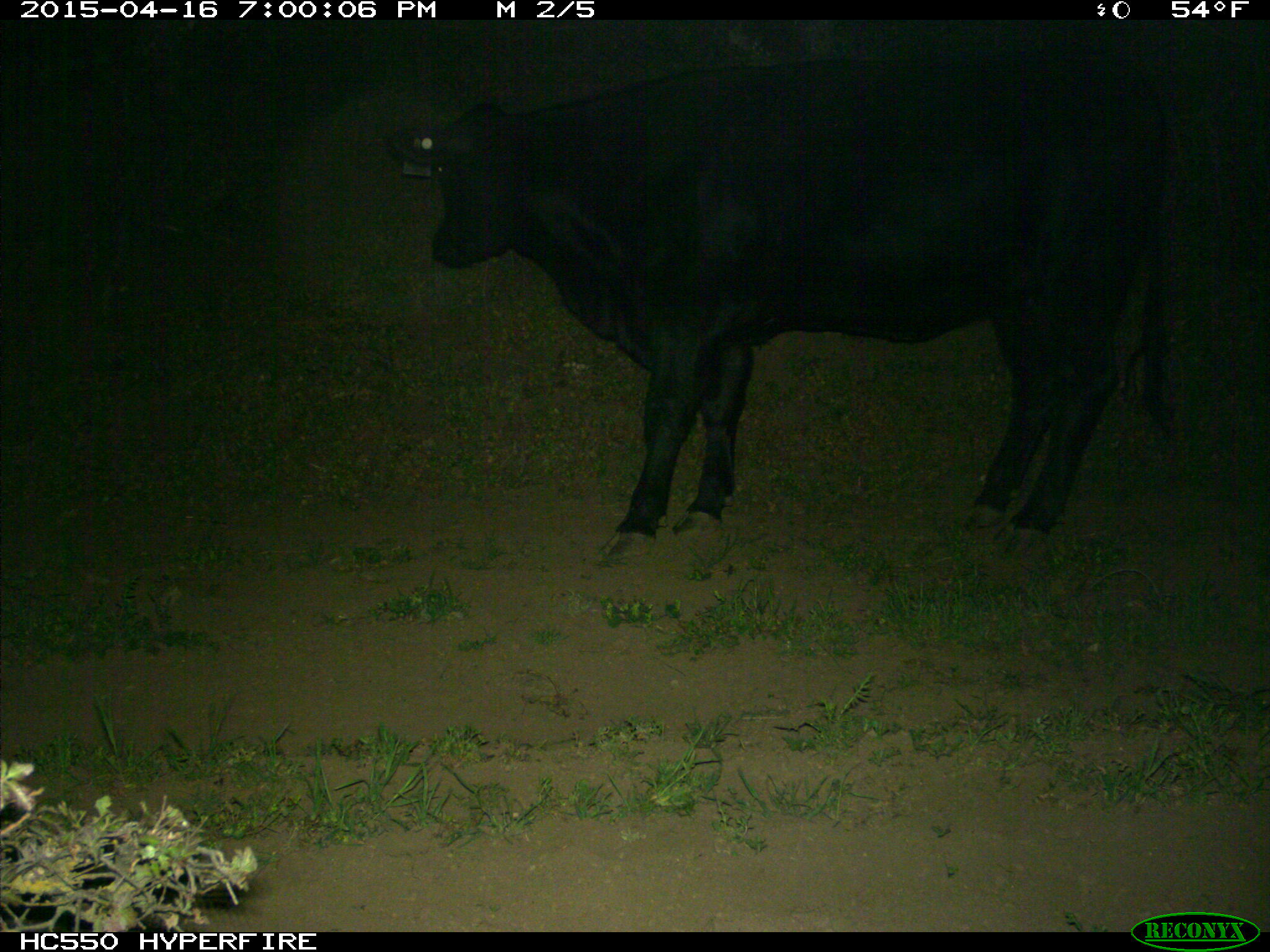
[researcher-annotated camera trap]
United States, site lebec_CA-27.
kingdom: Animalia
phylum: Chordata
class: Mammalia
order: Artiodactyla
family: Bovidae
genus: Bos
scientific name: Bos taurus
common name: domestic cow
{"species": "Bos taurus (domestic cow)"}